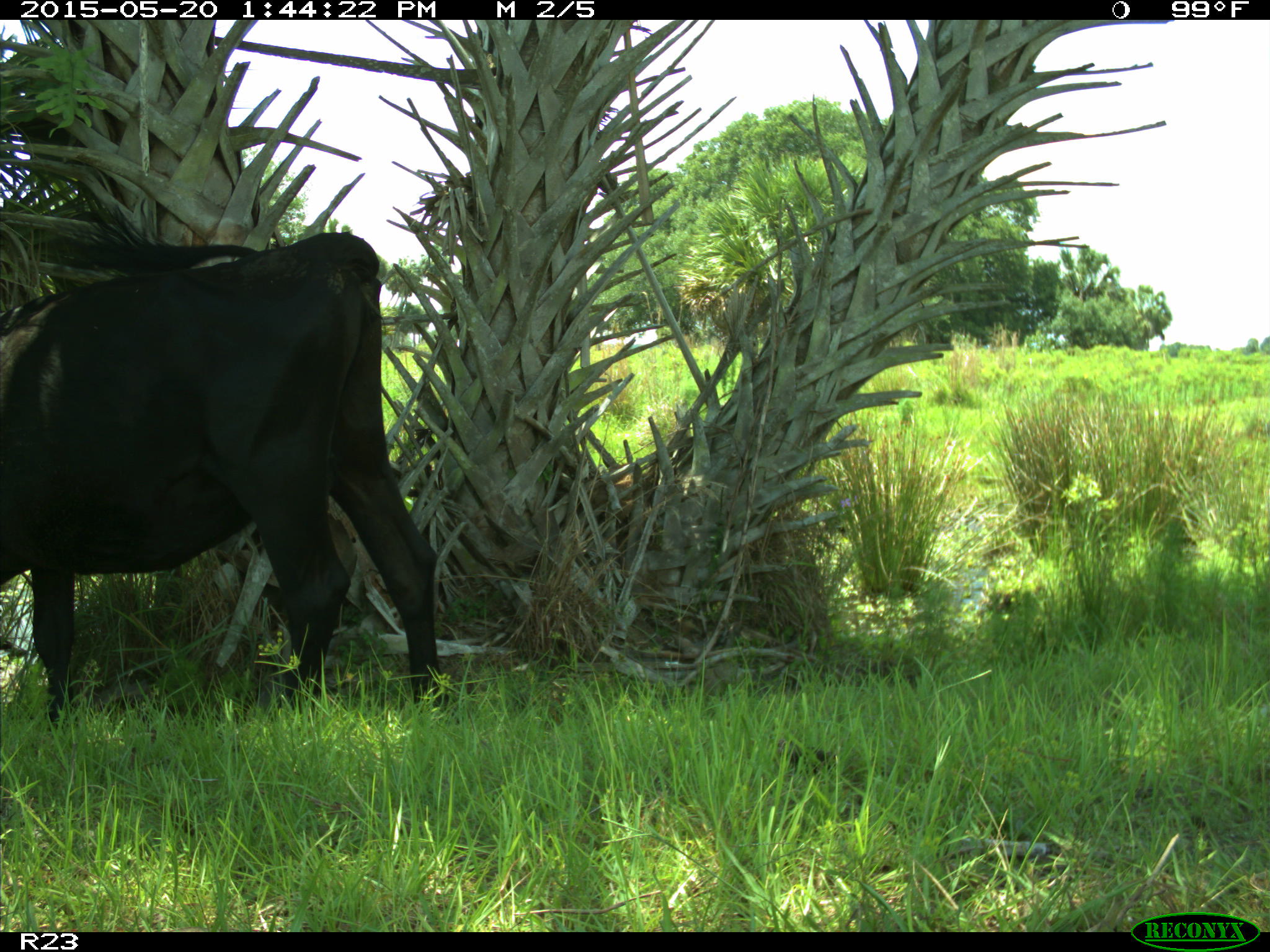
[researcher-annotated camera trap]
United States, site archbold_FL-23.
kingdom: Animalia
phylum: Chordata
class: Mammalia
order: Artiodactyla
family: Bovidae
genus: Bos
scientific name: Bos taurus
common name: domestic cow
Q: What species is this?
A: Bos taurus (domestic cow).